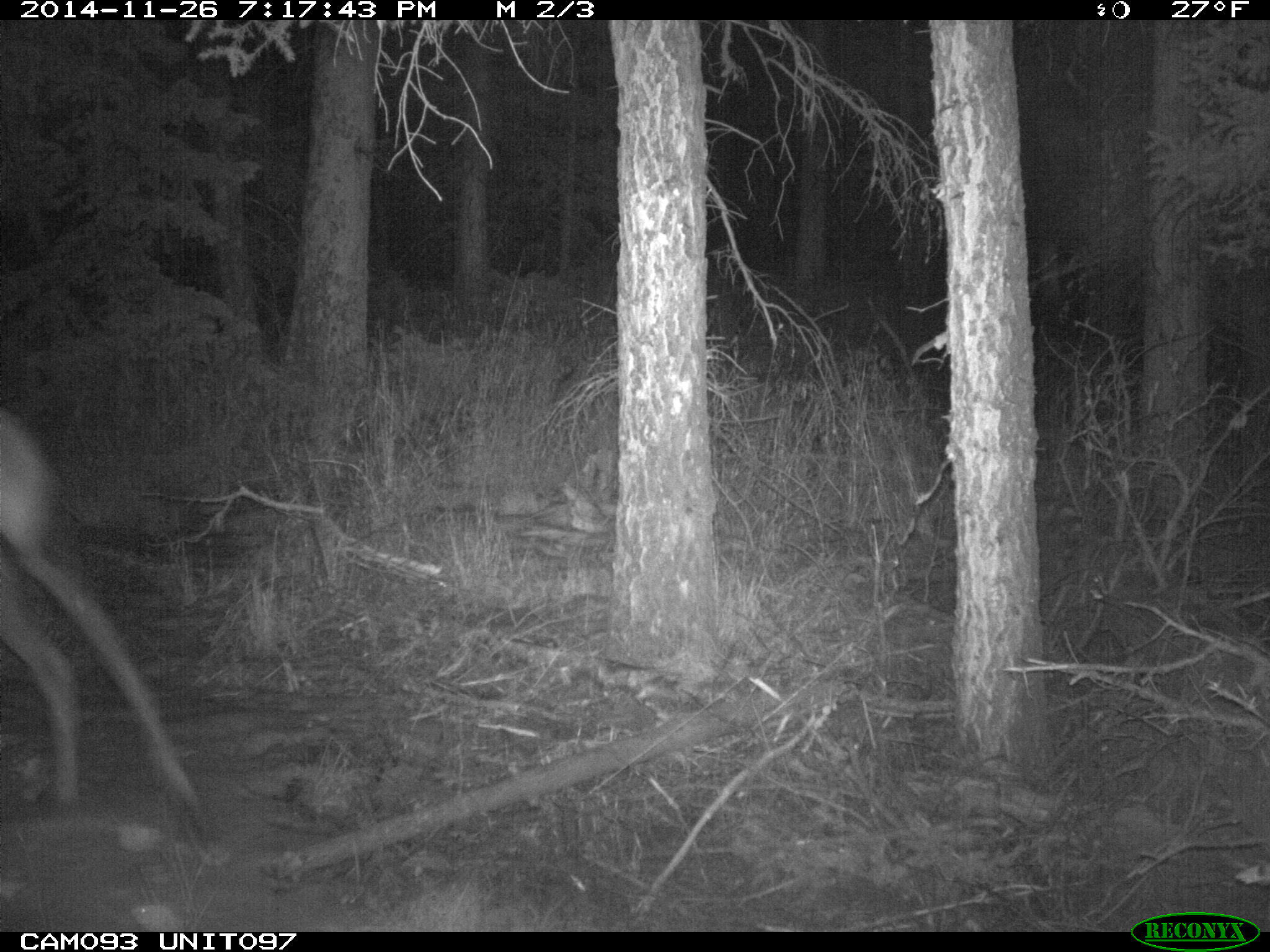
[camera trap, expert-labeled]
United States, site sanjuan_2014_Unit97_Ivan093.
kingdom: Animalia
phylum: Chordata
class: Mammalia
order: Artiodactyla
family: Cervidae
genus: Cervus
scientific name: Cervus elaphus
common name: red deer